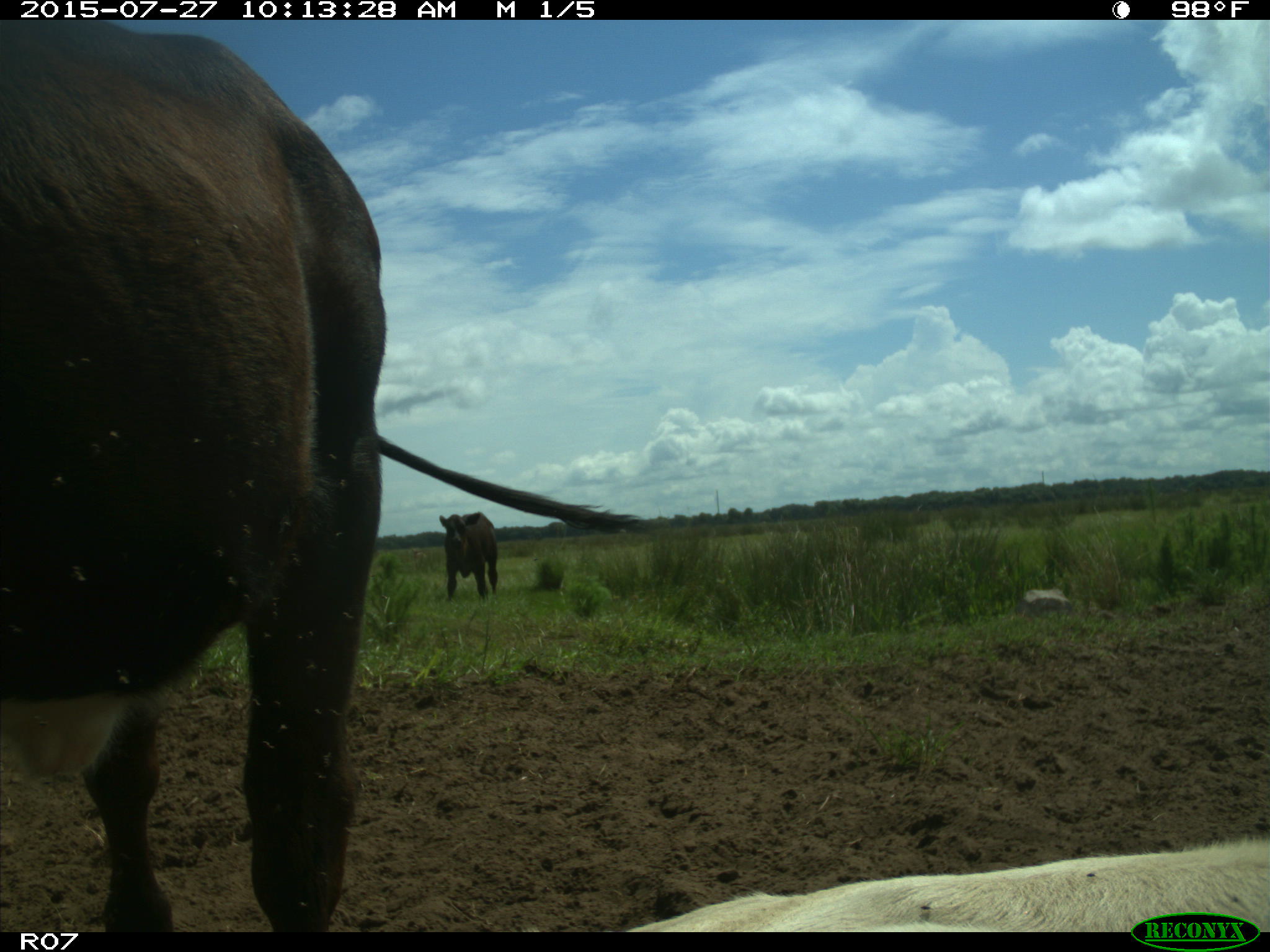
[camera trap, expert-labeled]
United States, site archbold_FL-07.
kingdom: Animalia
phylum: Chordata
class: Mammalia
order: Artiodactyla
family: Bovidae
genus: Bos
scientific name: Bos taurus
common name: domestic cow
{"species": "Bos taurus (domestic cow)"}